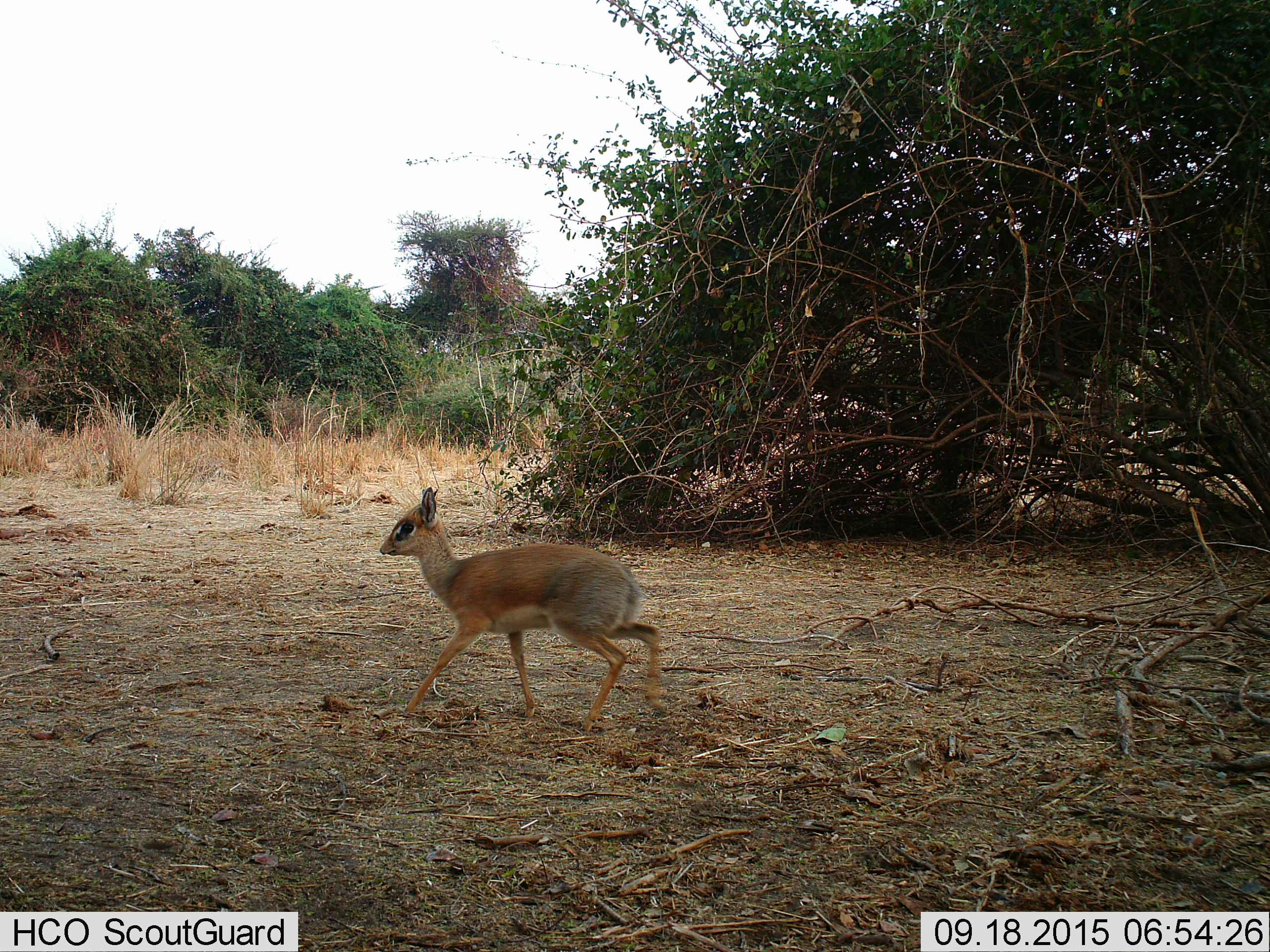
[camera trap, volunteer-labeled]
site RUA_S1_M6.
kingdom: Animalia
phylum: Chordata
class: Mammalia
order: Artiodactyla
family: Bovidae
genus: Madoqua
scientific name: Madoqua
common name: dik-dik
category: dikdik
Dikdik (dik-dik) (Madoqua), count 1. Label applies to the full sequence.